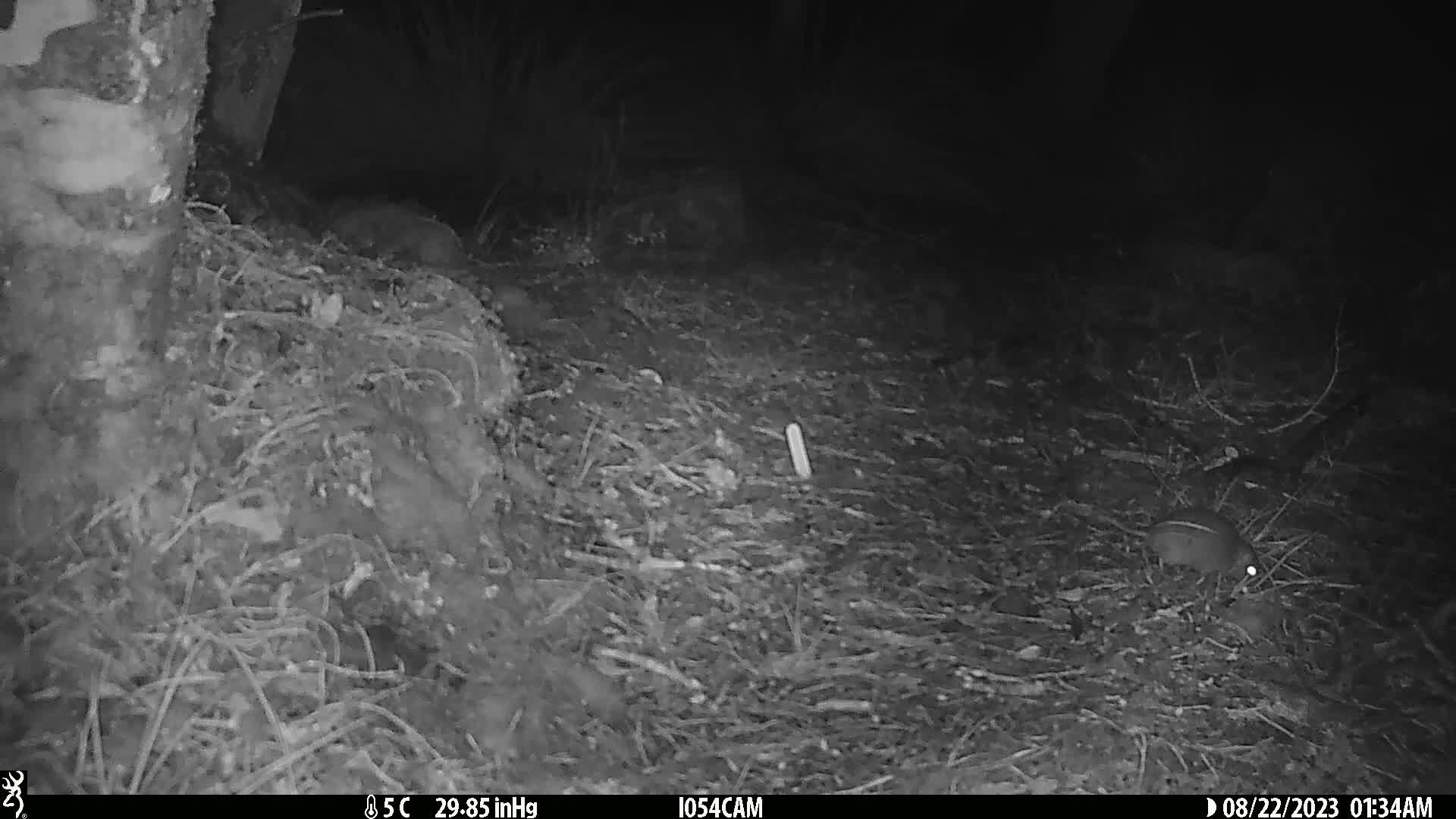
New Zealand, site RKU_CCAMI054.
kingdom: Animalia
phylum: Chordata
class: Mammalia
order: Rodentia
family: Muridae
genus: Rattus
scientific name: Rattus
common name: rat